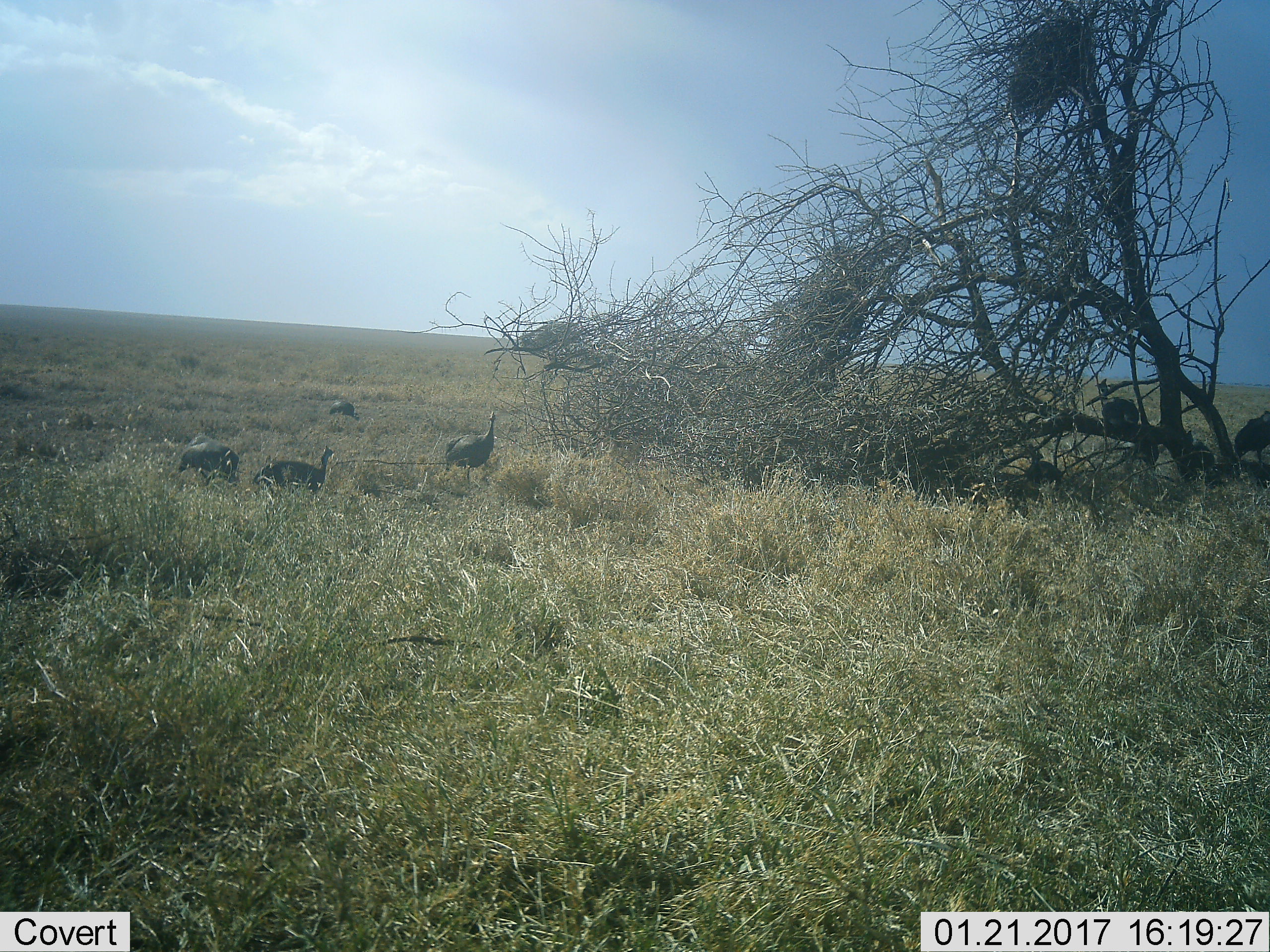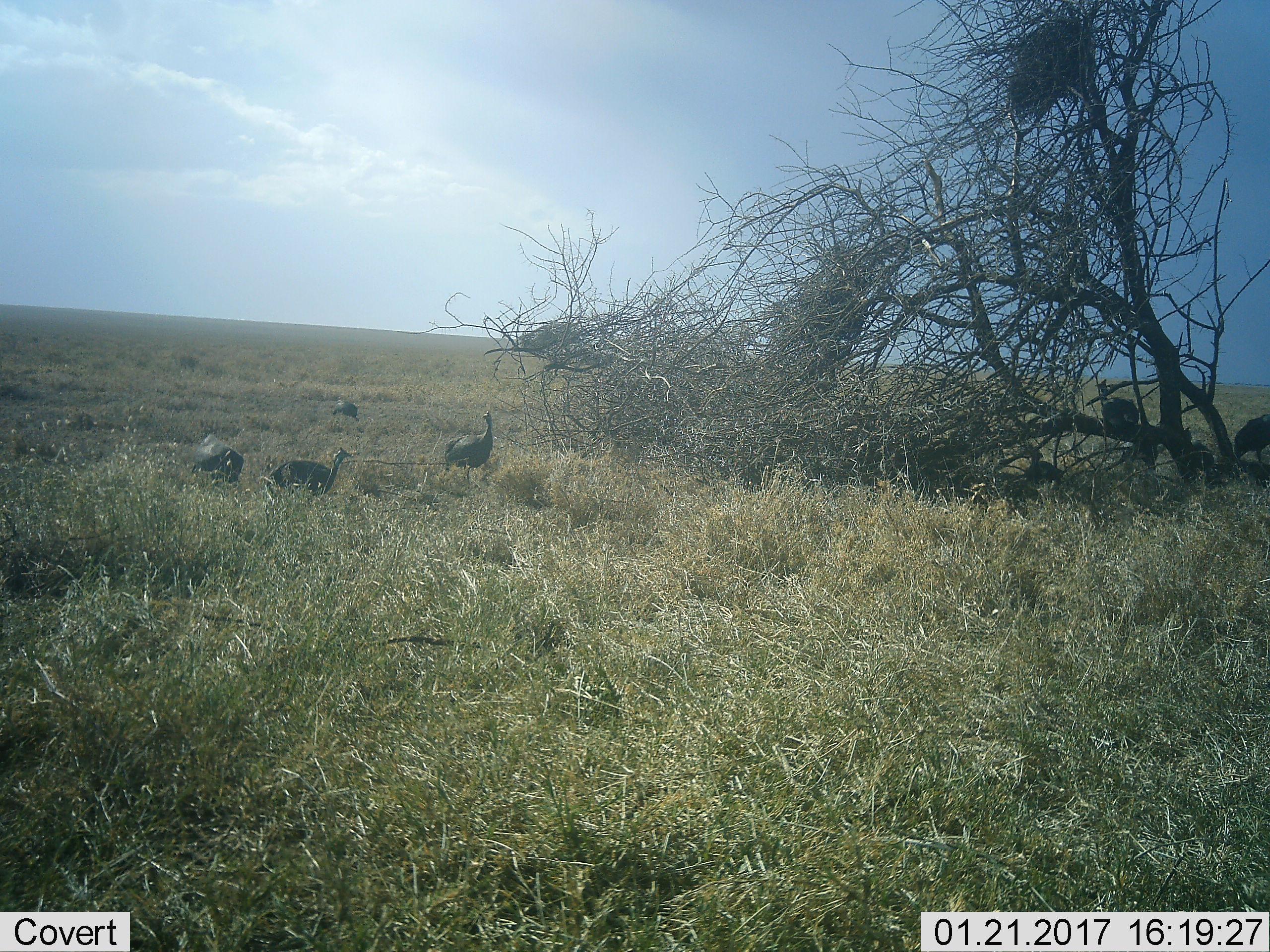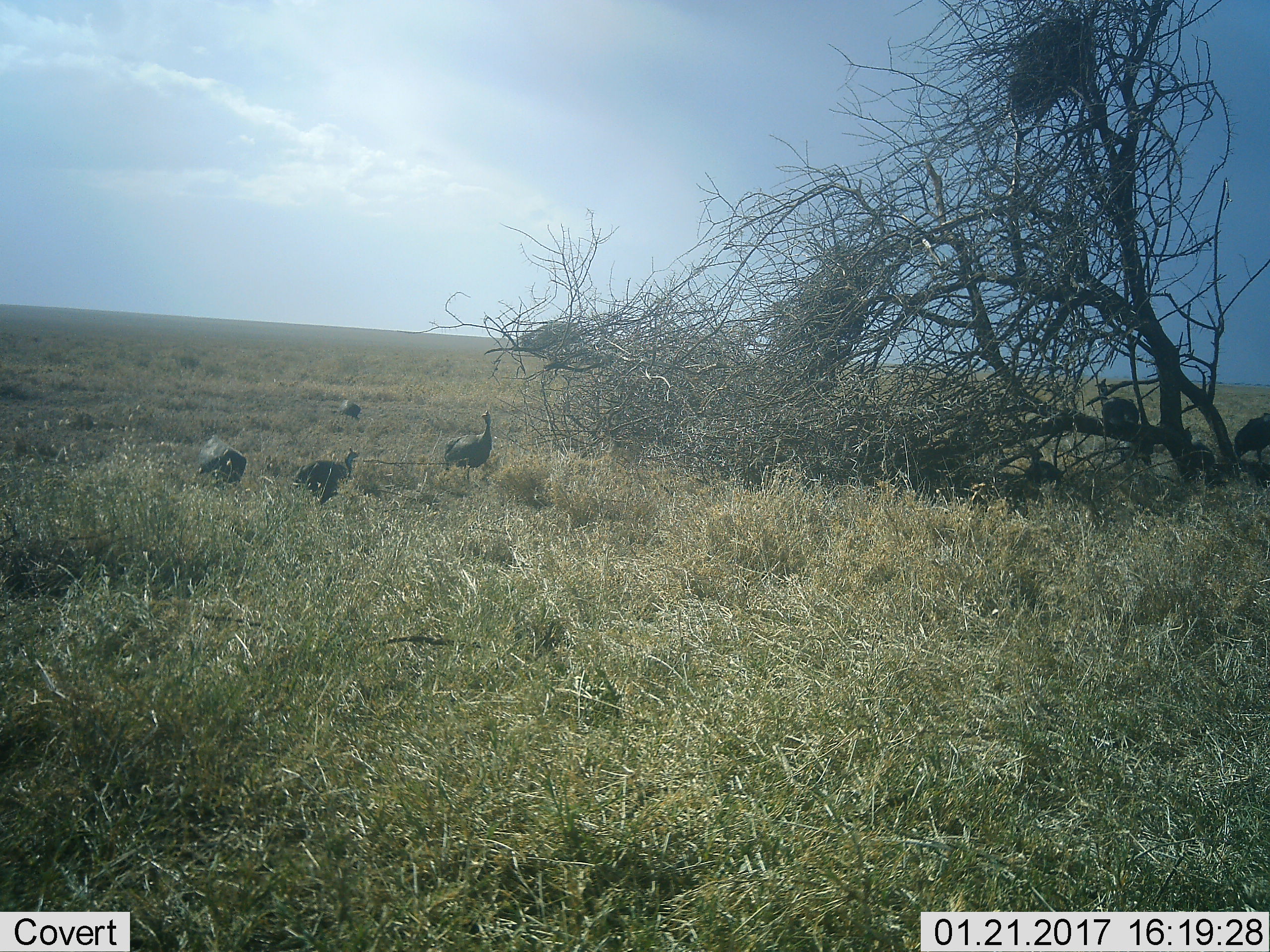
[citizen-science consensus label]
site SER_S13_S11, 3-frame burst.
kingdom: Animalia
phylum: Chordata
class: Aves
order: Galliformes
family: Numididae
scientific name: Numididae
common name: guineafowl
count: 8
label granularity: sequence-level